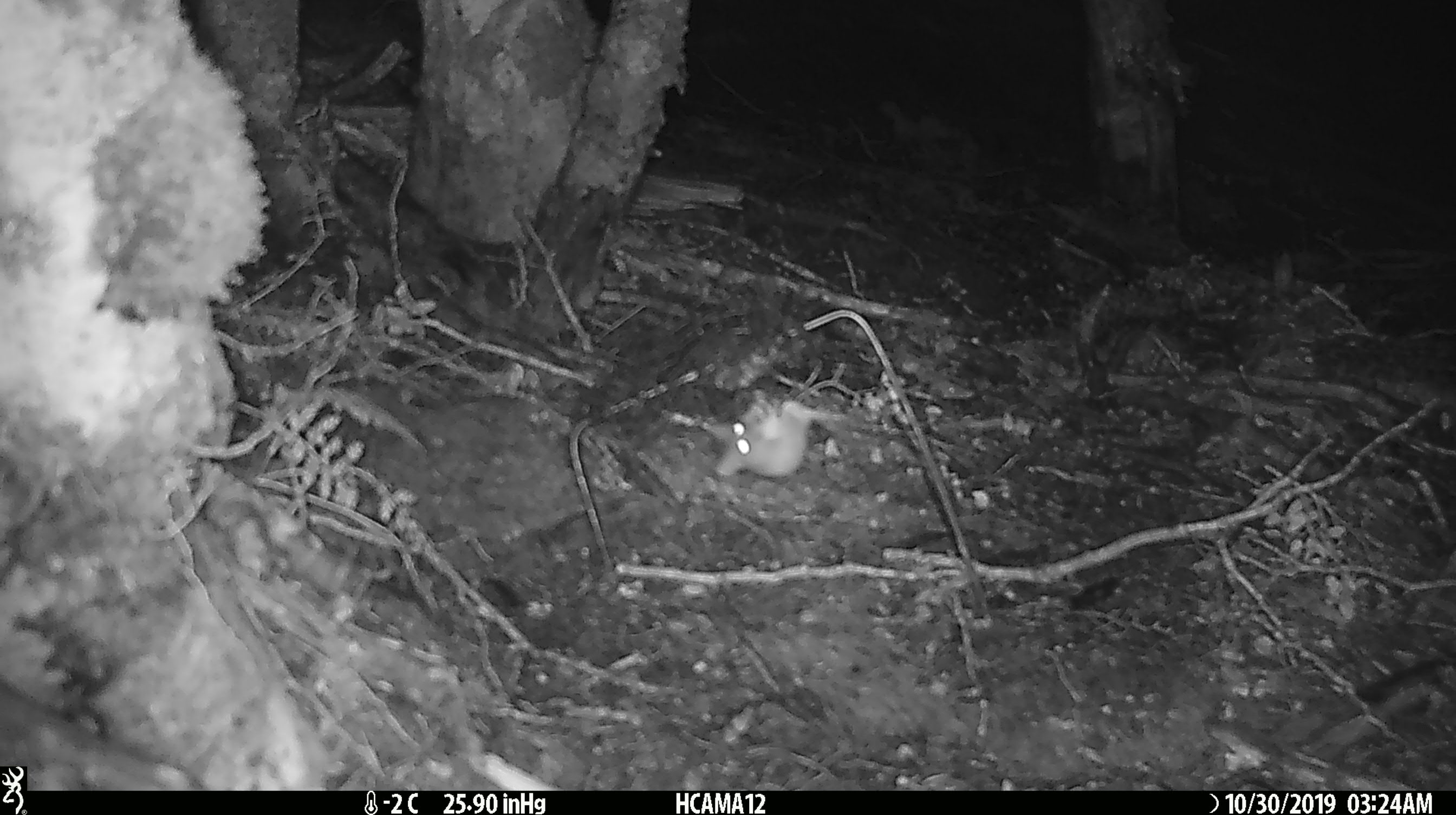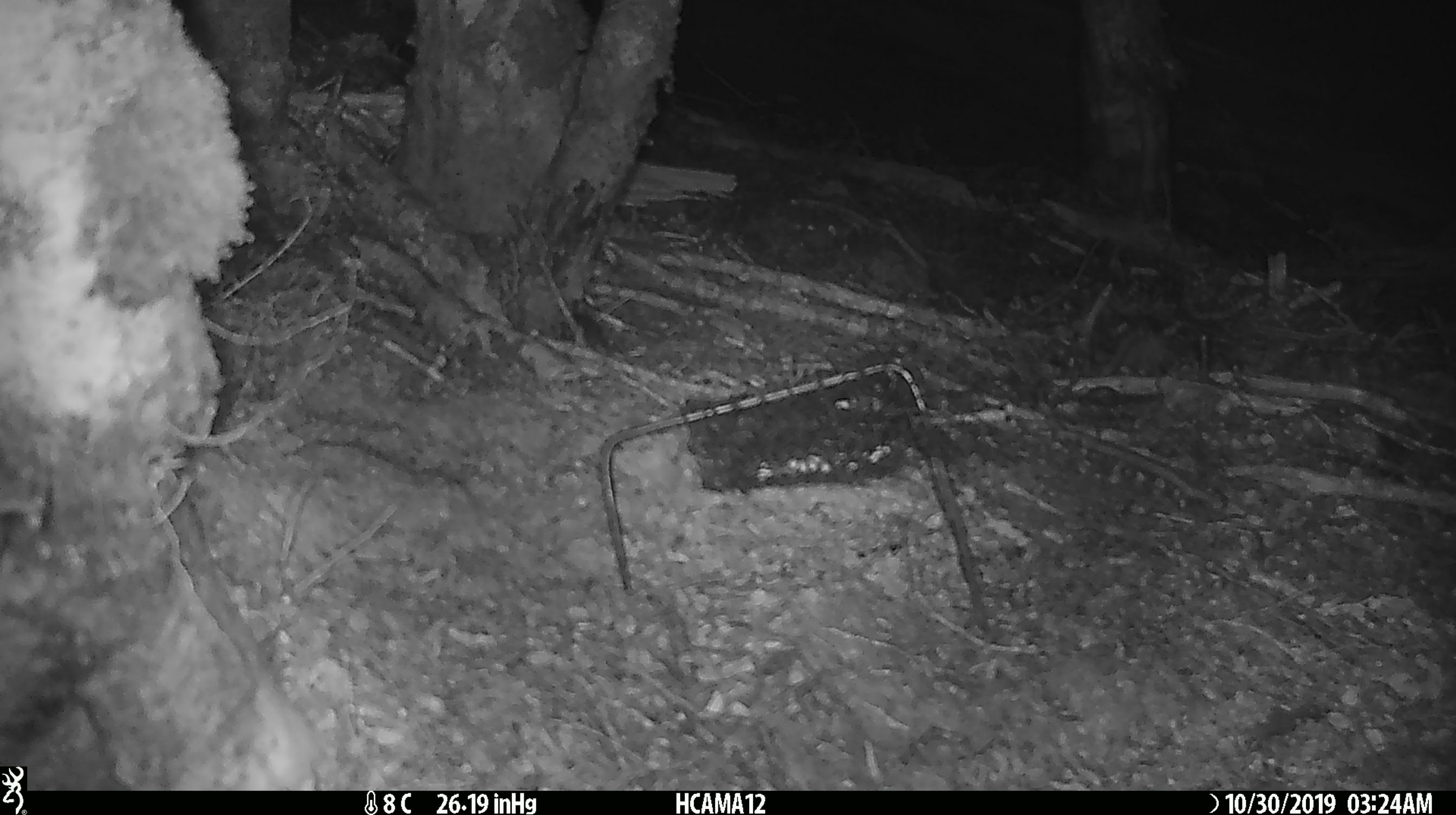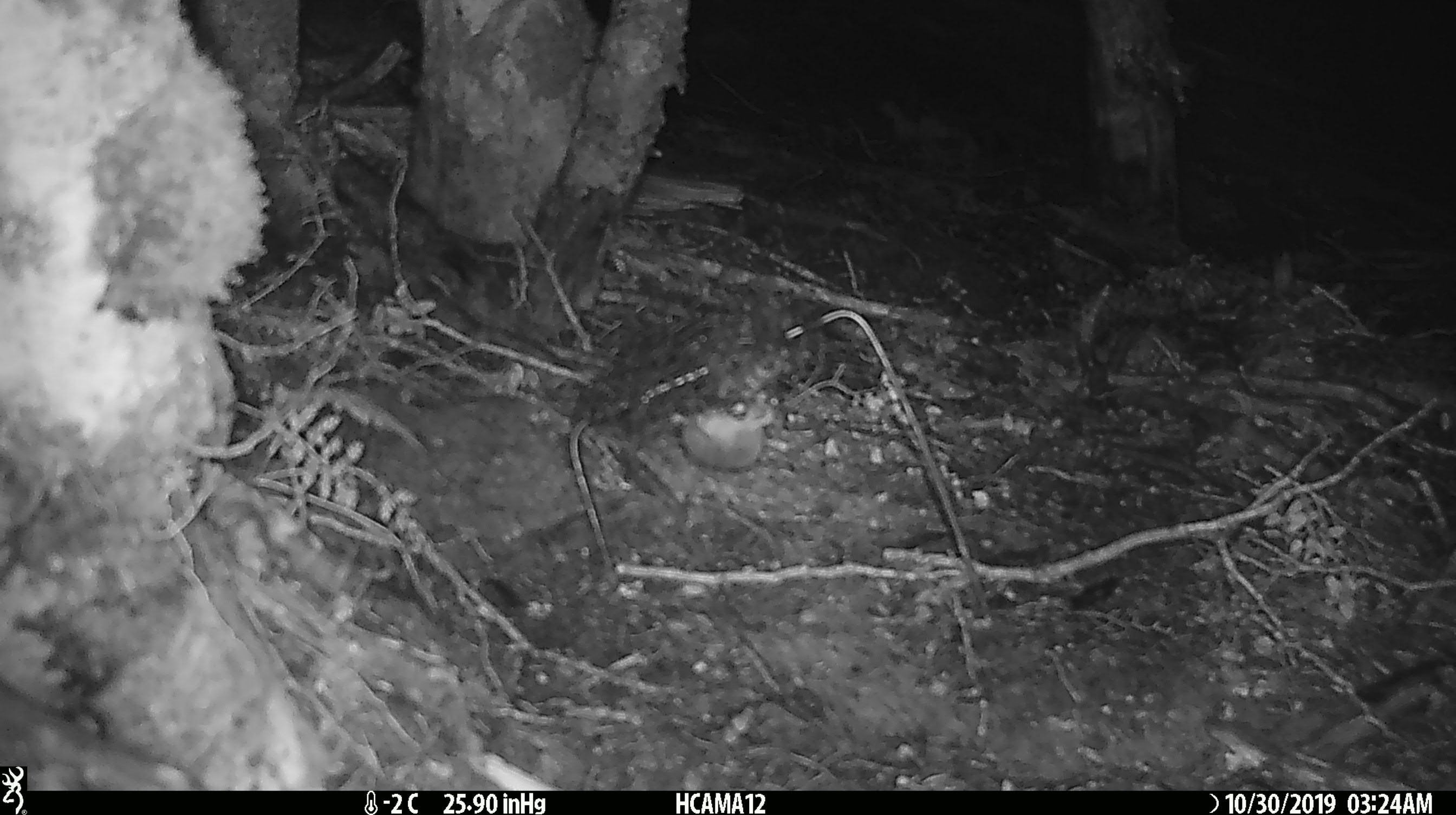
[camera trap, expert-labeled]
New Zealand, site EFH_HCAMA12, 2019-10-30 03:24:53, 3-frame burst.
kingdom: Animalia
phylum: Chordata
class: Mammalia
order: Rodentia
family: Muridae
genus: Mus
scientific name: Mus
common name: mouse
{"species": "mouse (Mus)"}